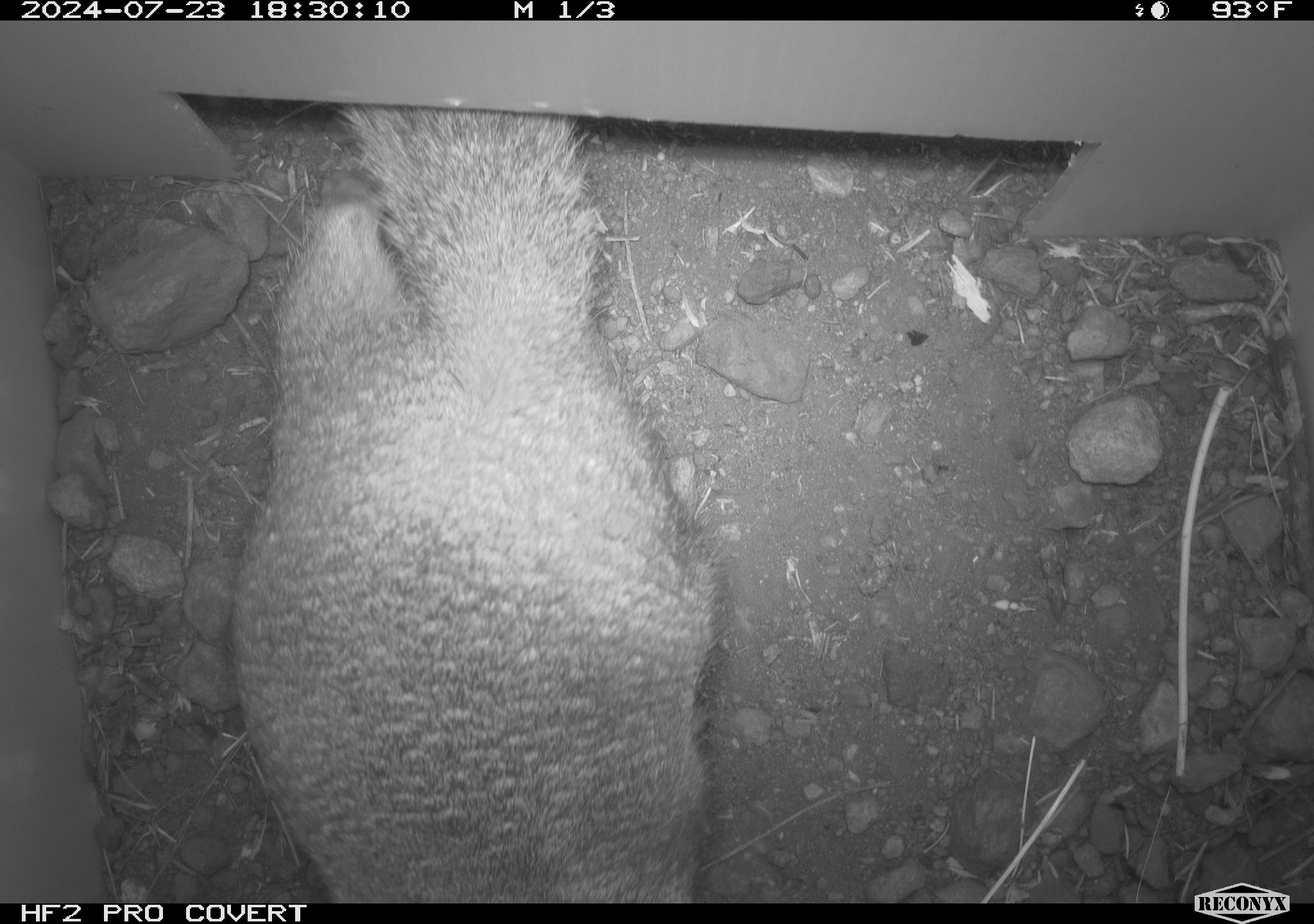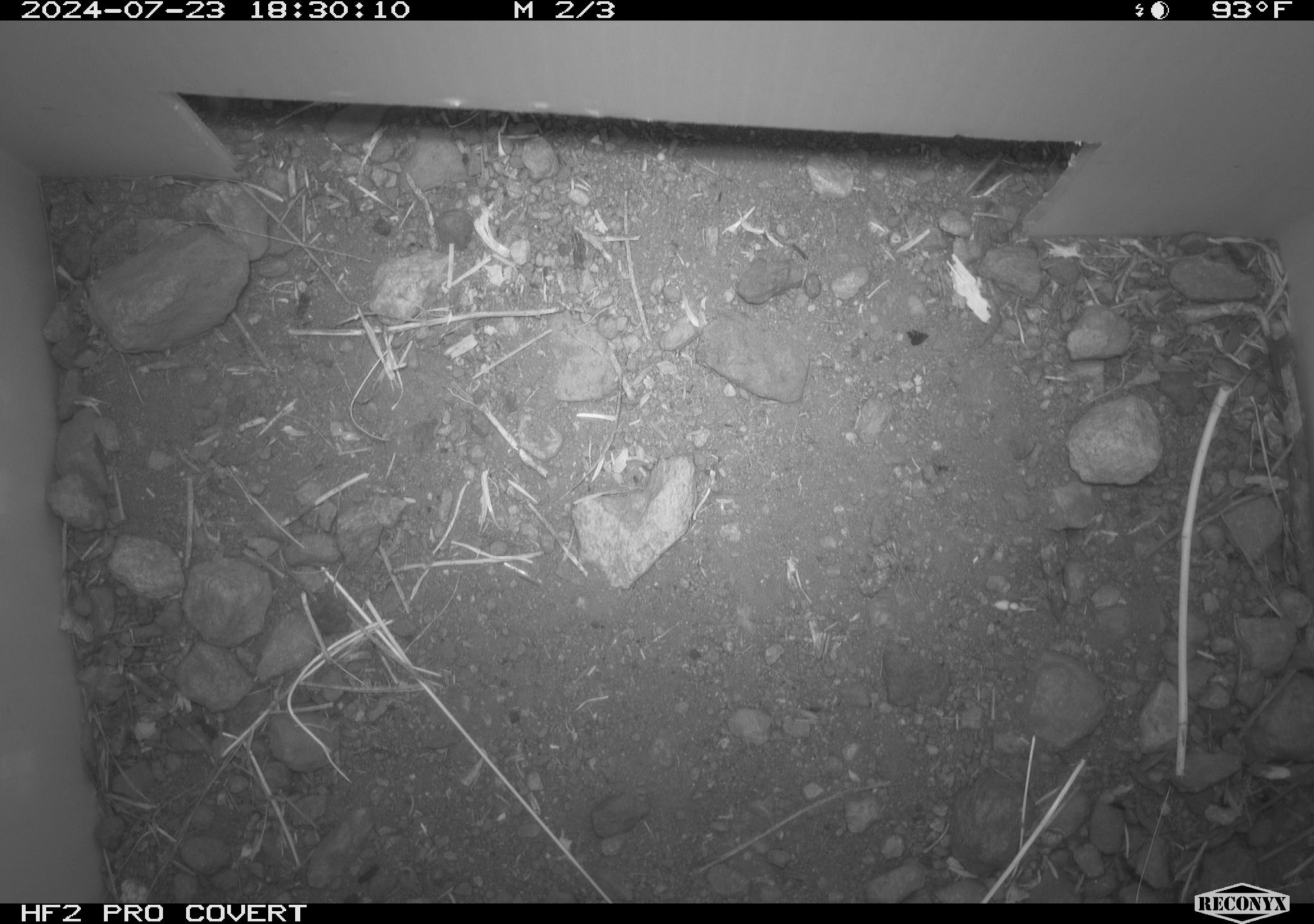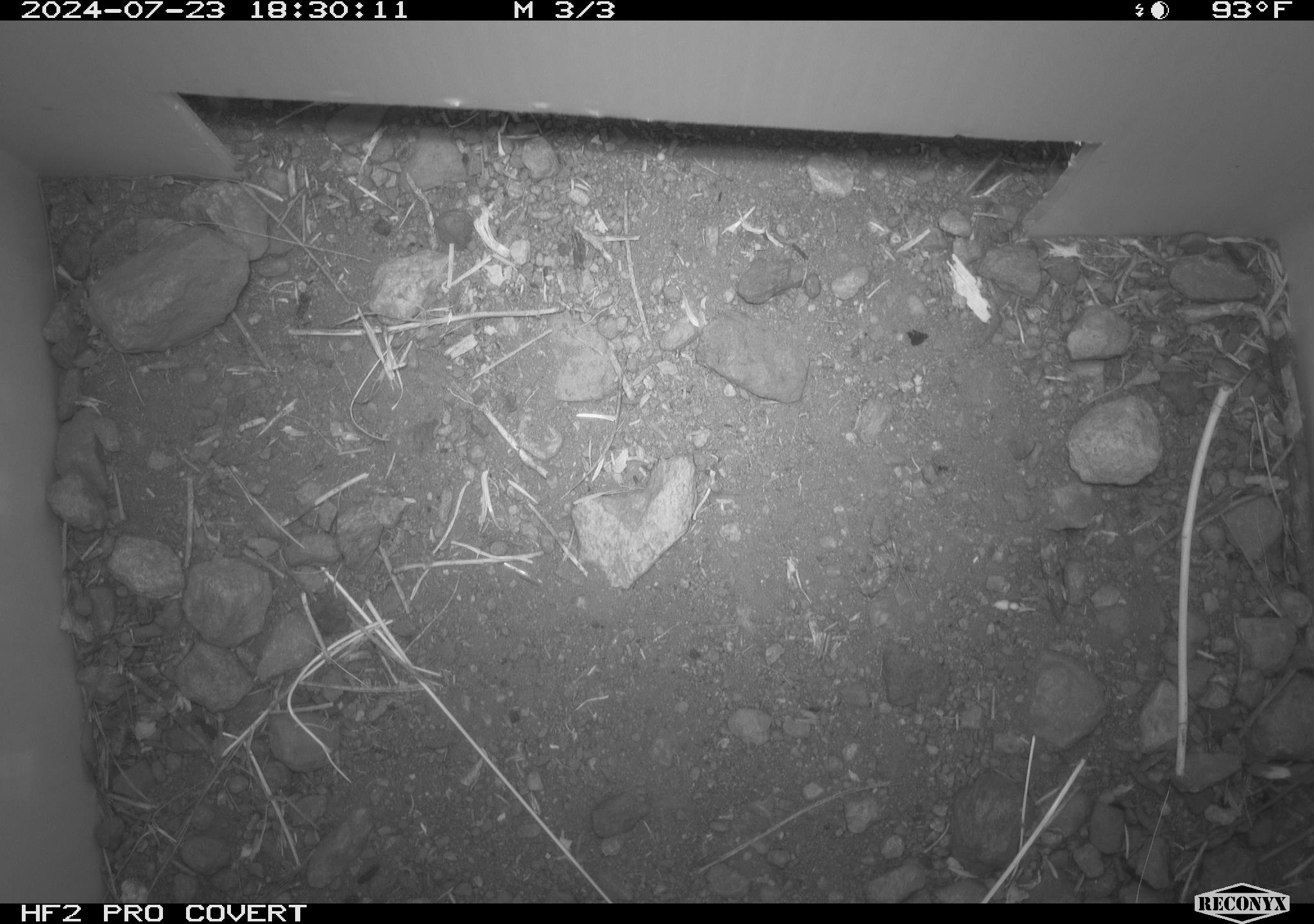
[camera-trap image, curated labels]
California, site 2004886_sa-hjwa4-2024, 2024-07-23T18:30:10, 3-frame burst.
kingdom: Animalia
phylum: Chordata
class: Mammalia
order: Rodentia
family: Sciuridae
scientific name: Sciuridae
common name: squirrels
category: sciuridae family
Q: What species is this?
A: Sciuridae family (squirrels) (Sciuridae).